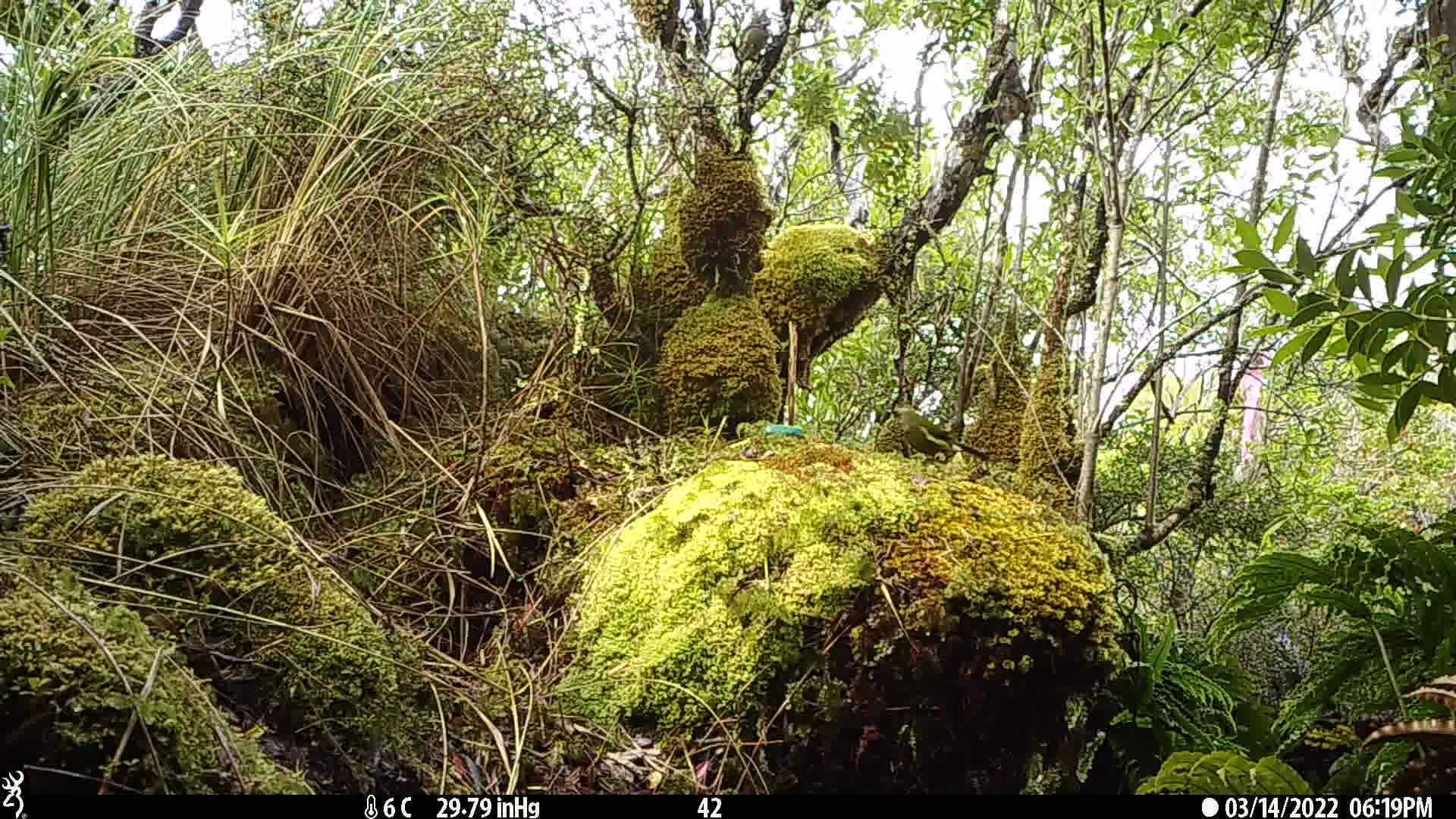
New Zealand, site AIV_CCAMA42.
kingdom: Animalia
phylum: Chordata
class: Aves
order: Passeriformes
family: Meliphagidae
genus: Anthornis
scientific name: Anthornis melanura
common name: new zealand bellbird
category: bellbird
Bellbird (new zealand bellbird) (Anthornis melanura).